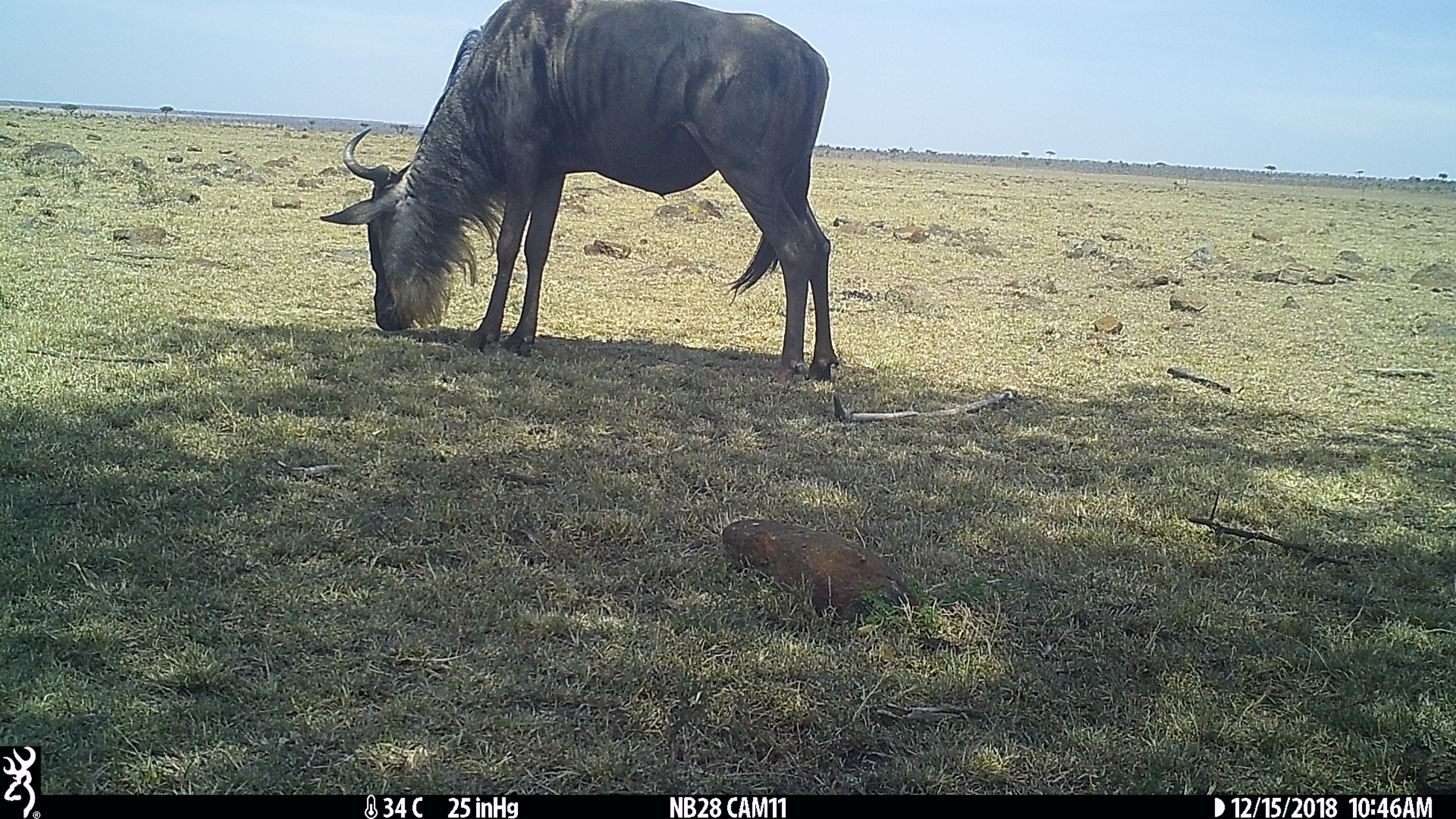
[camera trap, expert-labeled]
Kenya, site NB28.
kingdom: Animalia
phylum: Chordata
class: Mammalia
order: Artiodactyla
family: Bovidae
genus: Connochaetes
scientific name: Connochaetes taurinus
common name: blue wildebeest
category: wildebeest